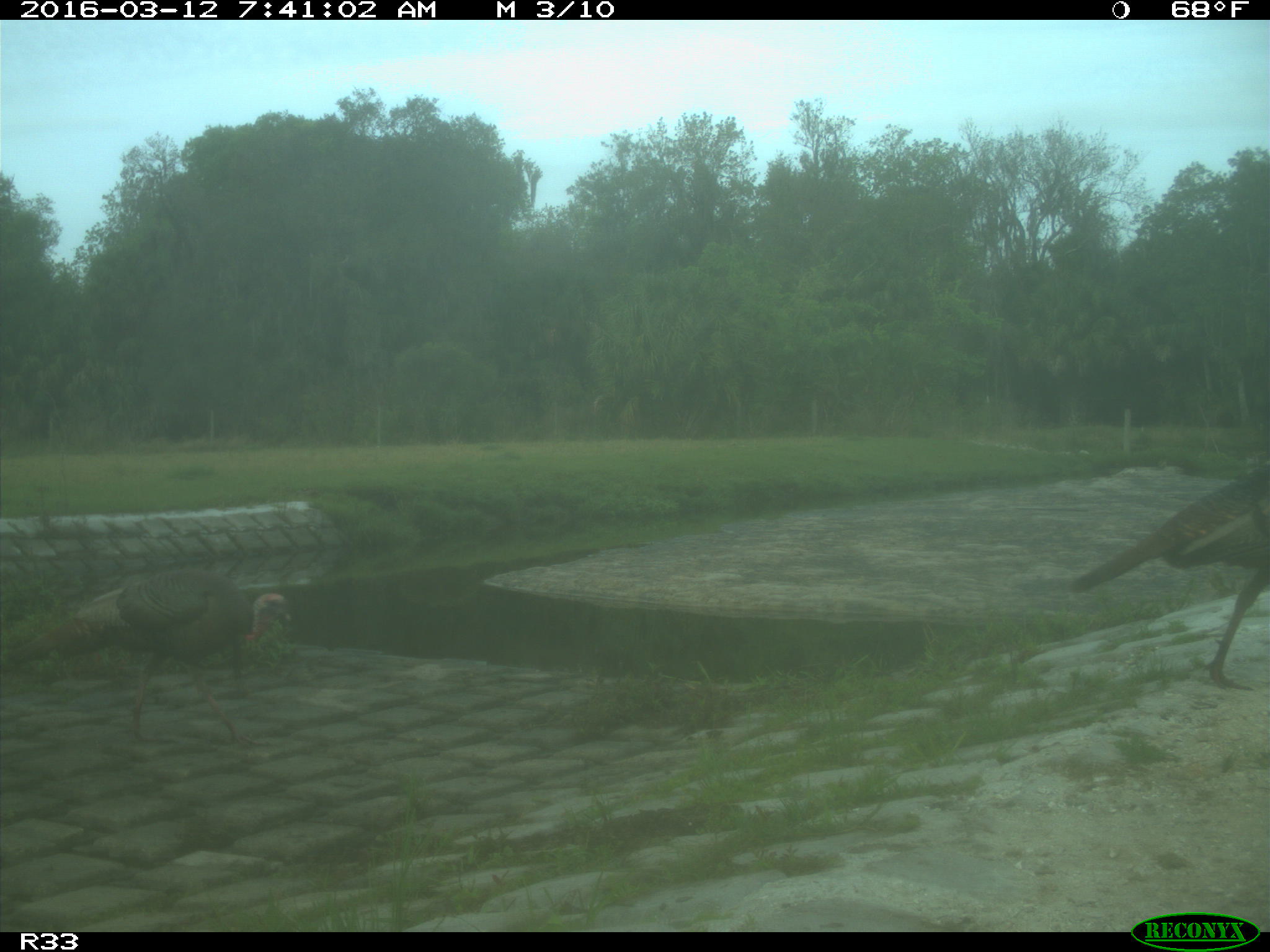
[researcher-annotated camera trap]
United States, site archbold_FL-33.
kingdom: Animalia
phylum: Chordata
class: Aves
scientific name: Aves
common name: birds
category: unidentified bird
Unidentified bird (birds) (Aves).